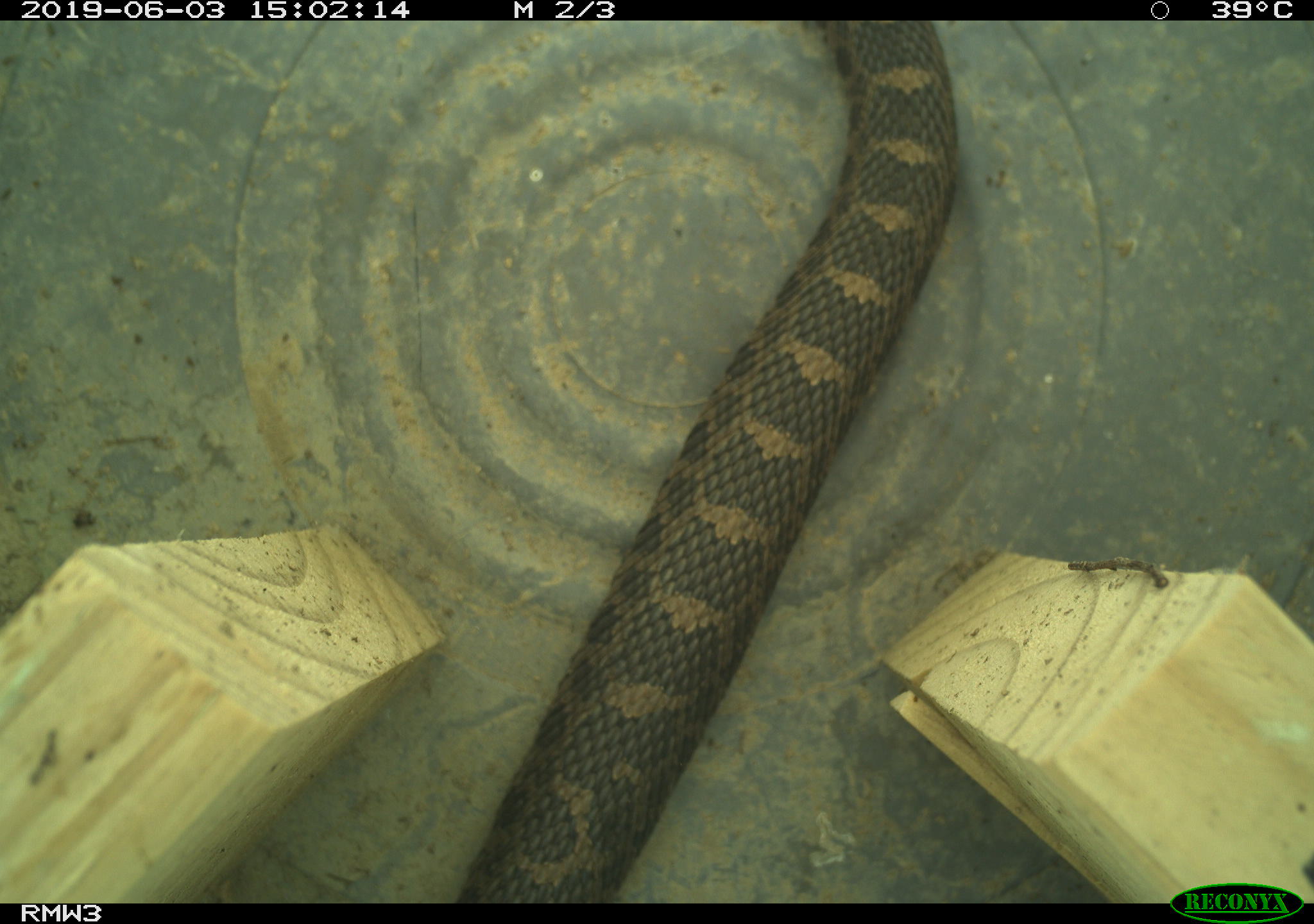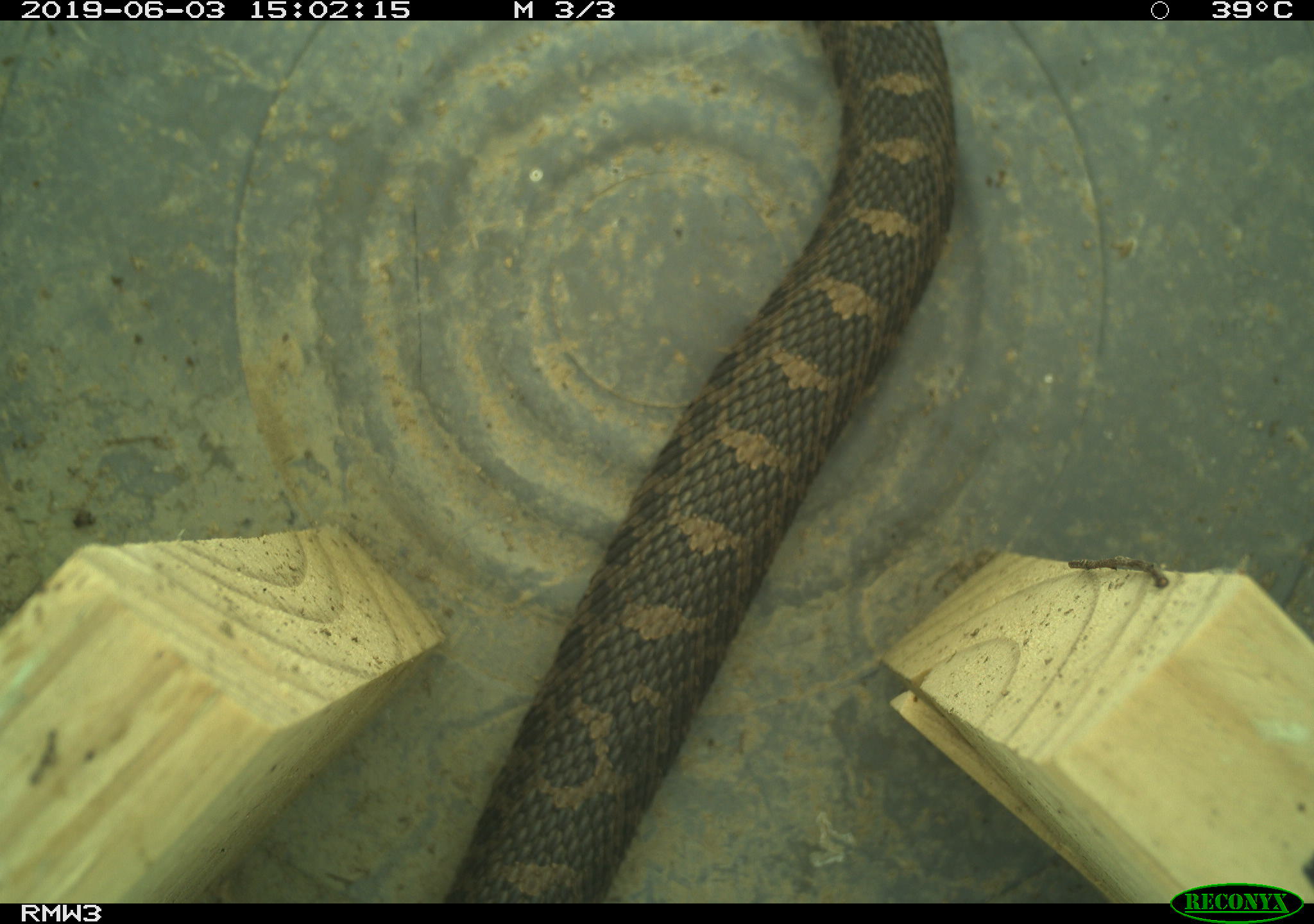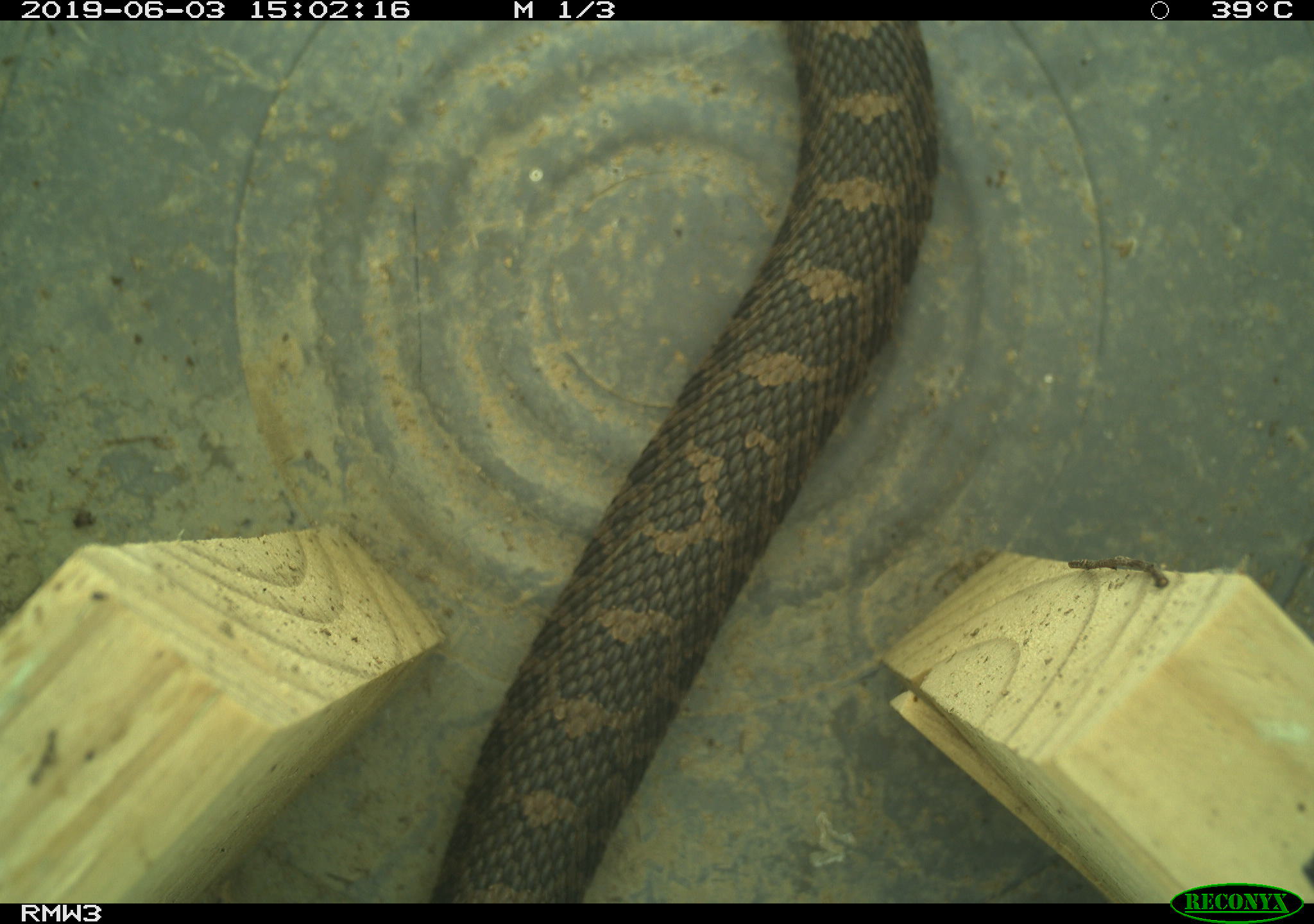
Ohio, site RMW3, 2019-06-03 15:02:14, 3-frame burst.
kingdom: Animalia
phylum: Chordata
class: Reptilia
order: Squamata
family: Viperidae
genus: Sistrurus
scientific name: Sistrurus catenatus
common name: eastern massasauga